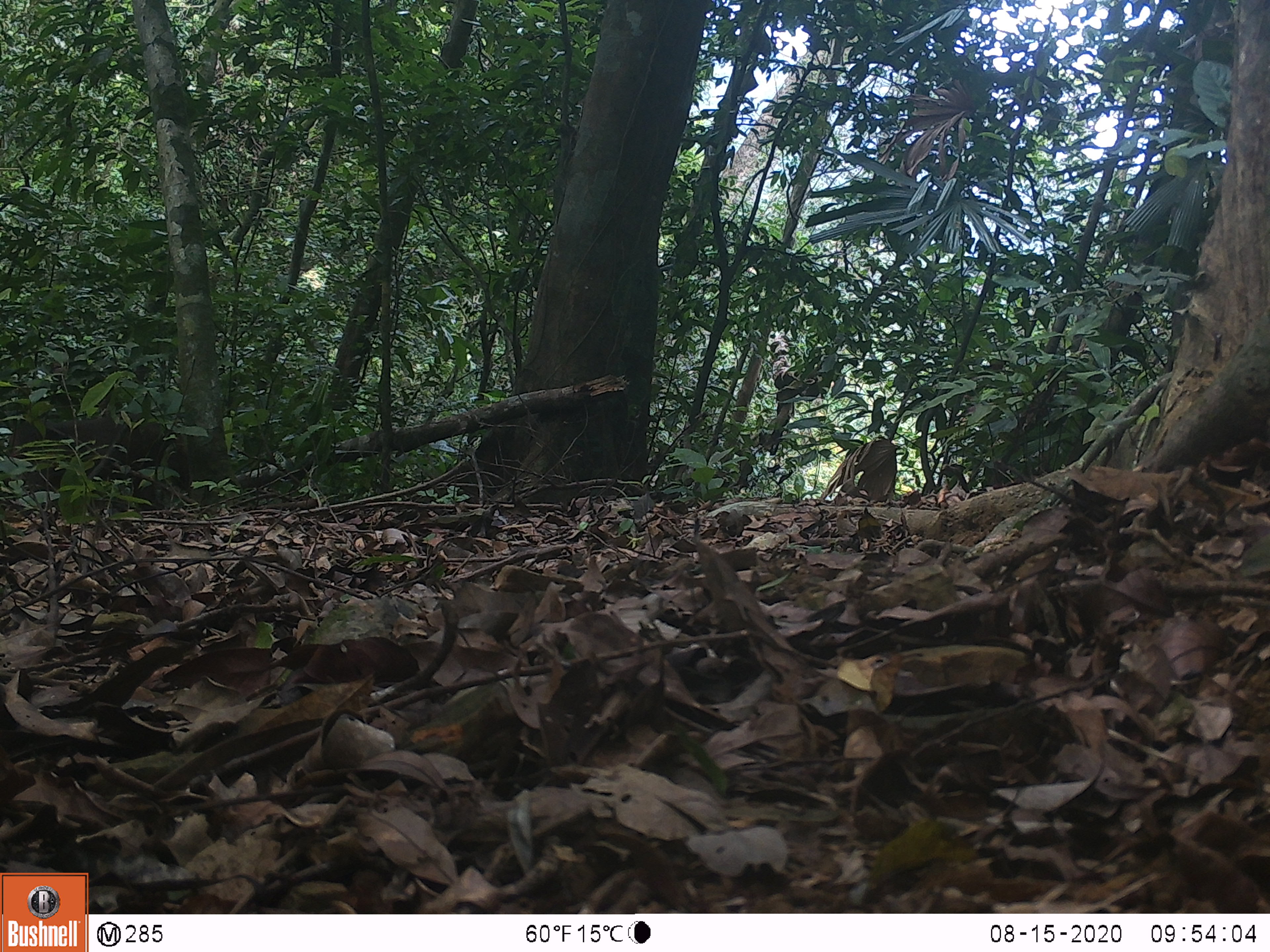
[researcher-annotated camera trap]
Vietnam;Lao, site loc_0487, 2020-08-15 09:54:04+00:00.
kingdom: Animalia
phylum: Chordata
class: Mammalia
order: Primates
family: Cercopithecidae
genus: Macaca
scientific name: Macaca arctoides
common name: stump-tailed macaque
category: stump tailed macaque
Stump tailed macaque (stump-tailed macaque) (Macaca arctoides). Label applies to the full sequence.